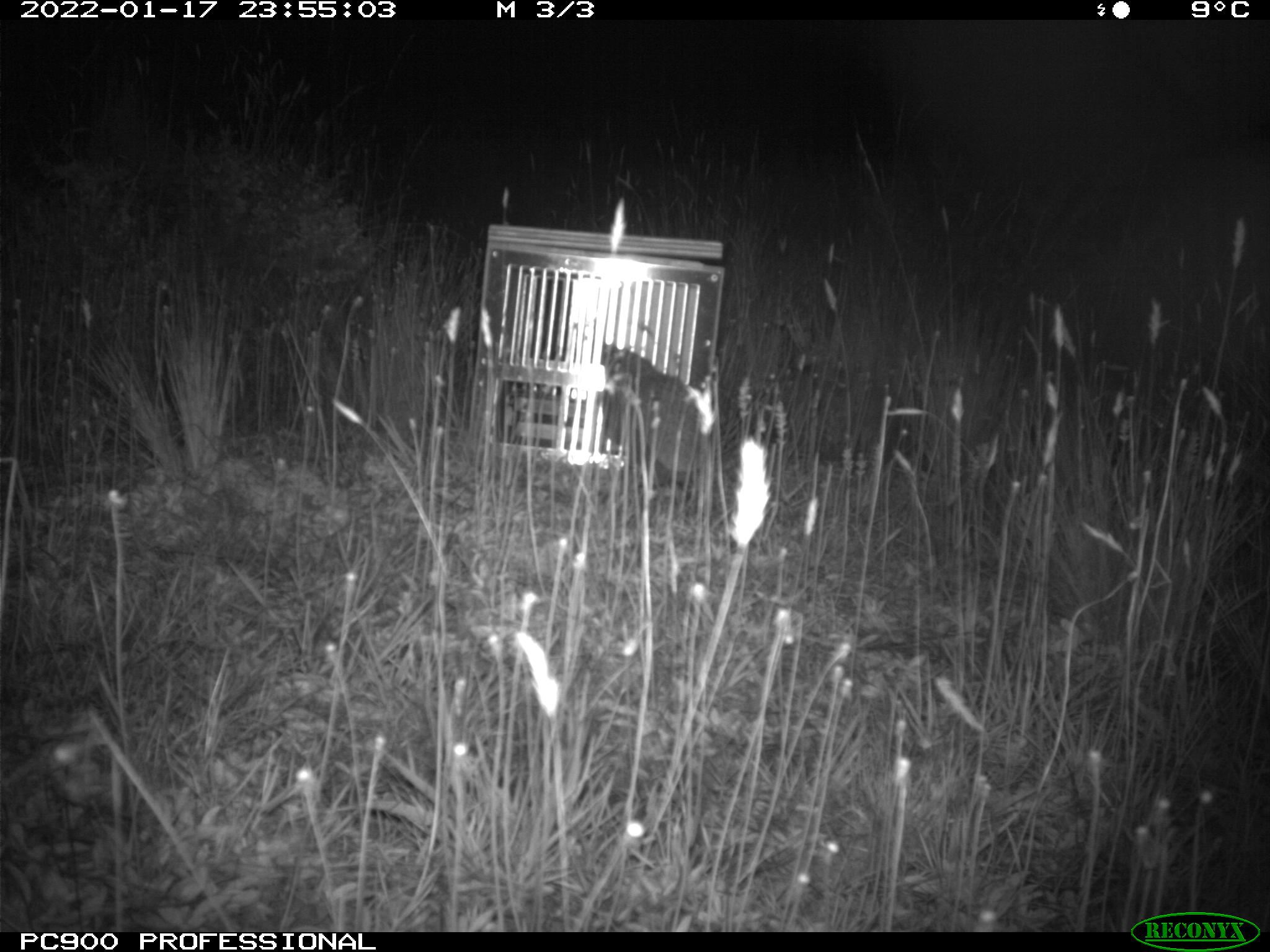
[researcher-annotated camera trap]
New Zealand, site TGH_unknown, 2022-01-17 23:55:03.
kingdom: Animalia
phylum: Chordata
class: Mammalia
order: Eulipotyphla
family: Erinaceidae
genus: Erinaceus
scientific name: Erinaceus europaeus europaeus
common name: european hedgehog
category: hedgehog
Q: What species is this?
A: Hedgehog (european hedgehog) (Erinaceus europaeus europaeus).